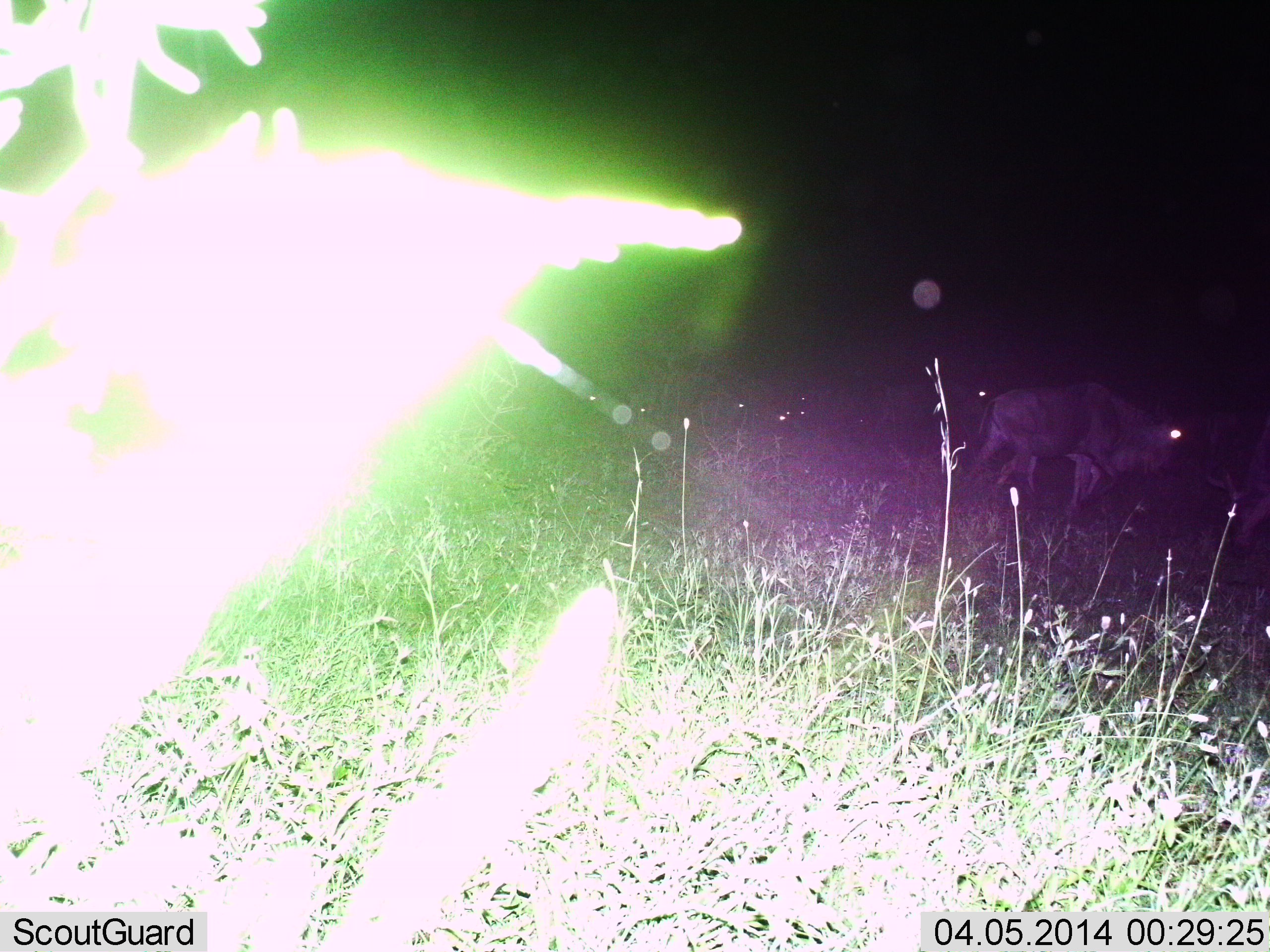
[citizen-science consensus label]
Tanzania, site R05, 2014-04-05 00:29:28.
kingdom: Animalia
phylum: Chordata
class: Mammalia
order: Artiodactyla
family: Bovidae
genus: Connochaetes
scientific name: Connochaetes taurinus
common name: blue wildebeest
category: wildebeest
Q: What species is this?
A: Wildebeest (blue wildebeest) (Connochaetes taurinus).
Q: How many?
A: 1.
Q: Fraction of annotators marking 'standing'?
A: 40%.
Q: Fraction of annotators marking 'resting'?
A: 0%.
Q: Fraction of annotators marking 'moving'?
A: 80%.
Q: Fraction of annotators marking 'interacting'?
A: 0%.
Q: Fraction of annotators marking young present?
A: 0%.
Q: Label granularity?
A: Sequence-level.